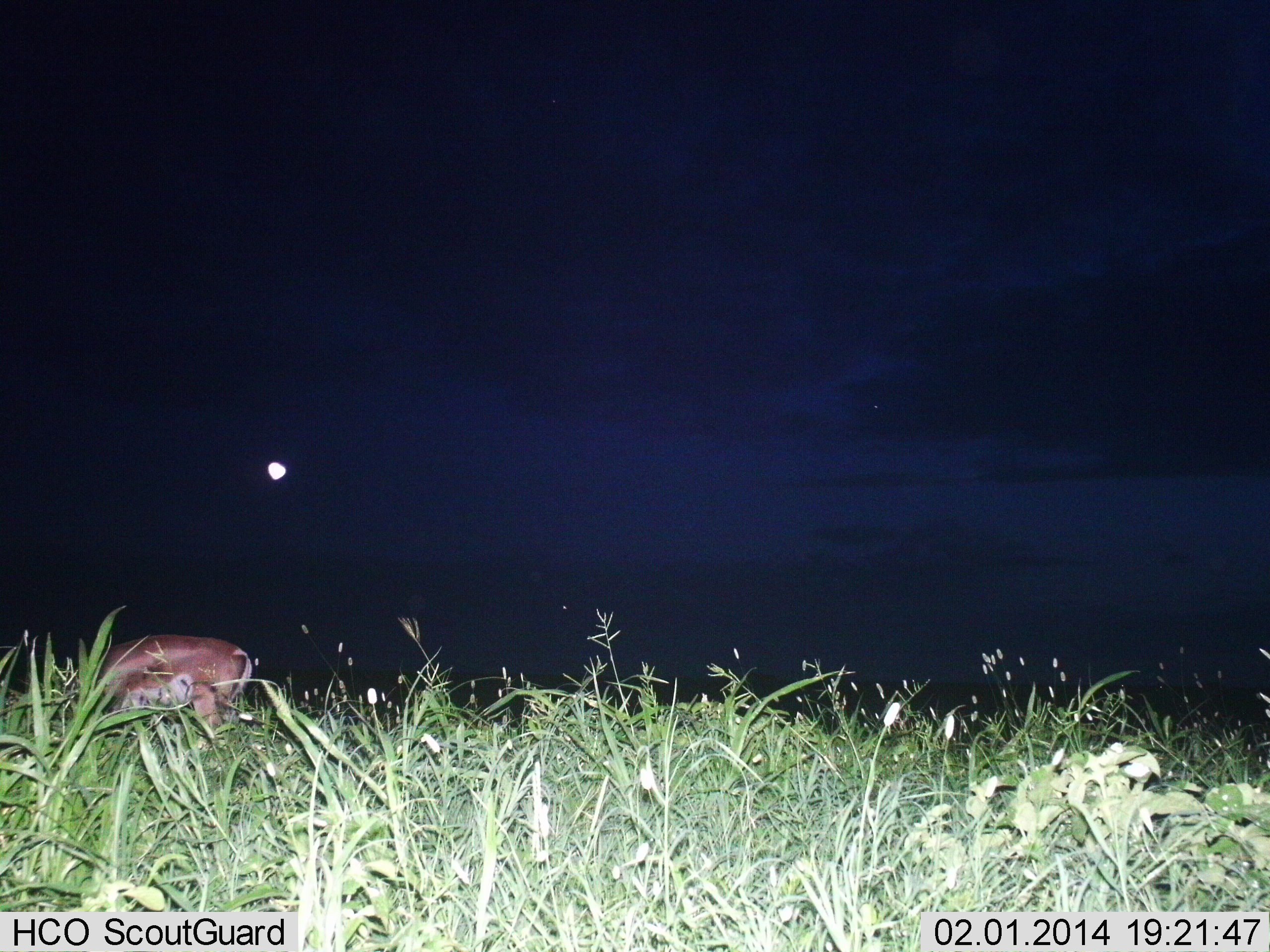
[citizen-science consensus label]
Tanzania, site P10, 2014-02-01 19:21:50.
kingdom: Animalia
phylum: Chordata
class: Mammalia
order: Artiodactyla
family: Bovidae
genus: Nanger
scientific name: Nanger granti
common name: grant's gazelle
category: gazellegrants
Gazellegrants (grant's gazelle) (Nanger granti), count 1. Behavior (volunteer vote fractions): standing 40%, resting 0%, moving 20%, interacting 0%. Young present (vote fraction): 10%. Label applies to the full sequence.